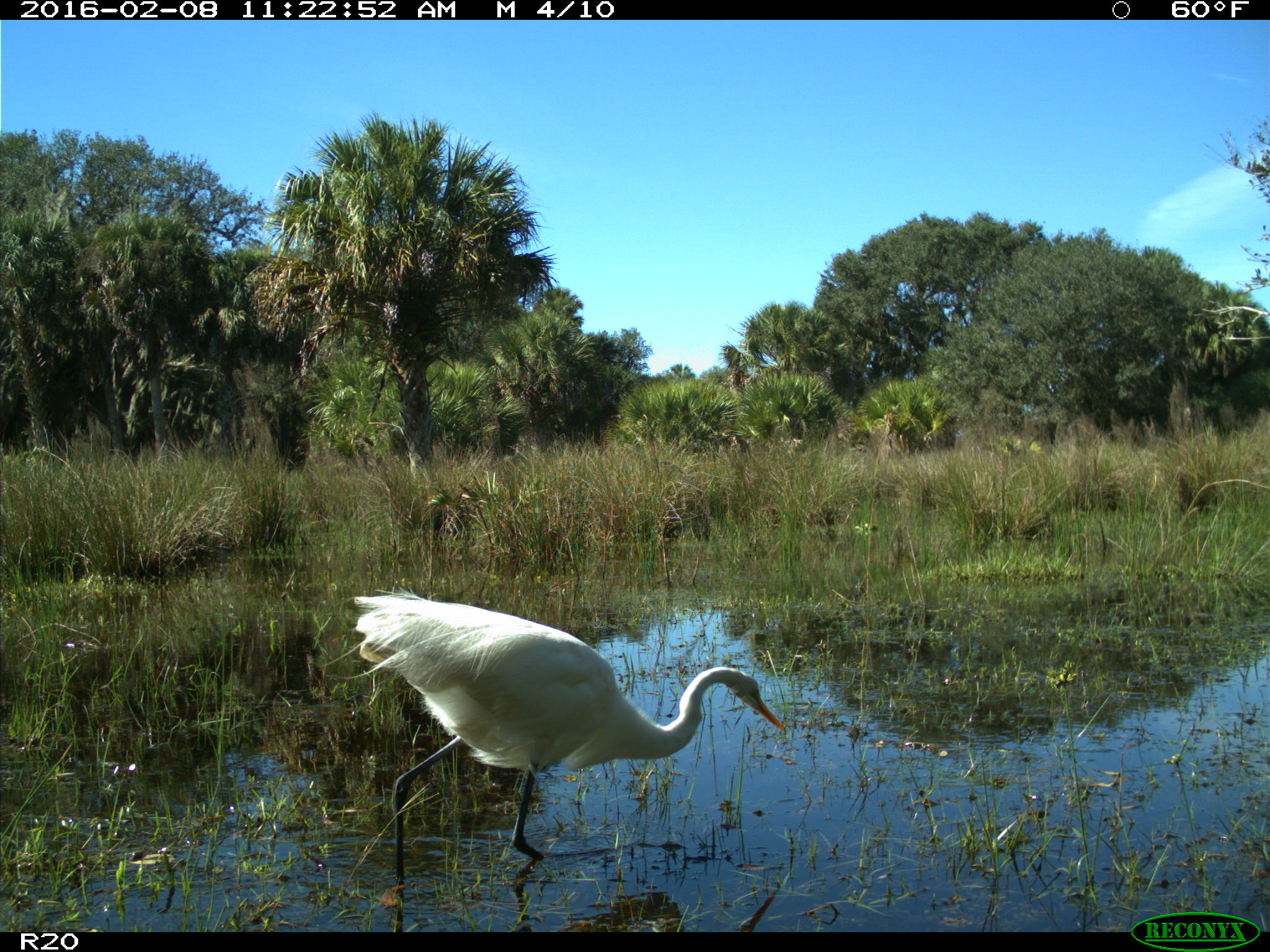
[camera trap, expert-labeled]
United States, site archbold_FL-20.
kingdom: Animalia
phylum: Chordata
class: Aves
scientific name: Aves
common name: birds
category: unidentified bird